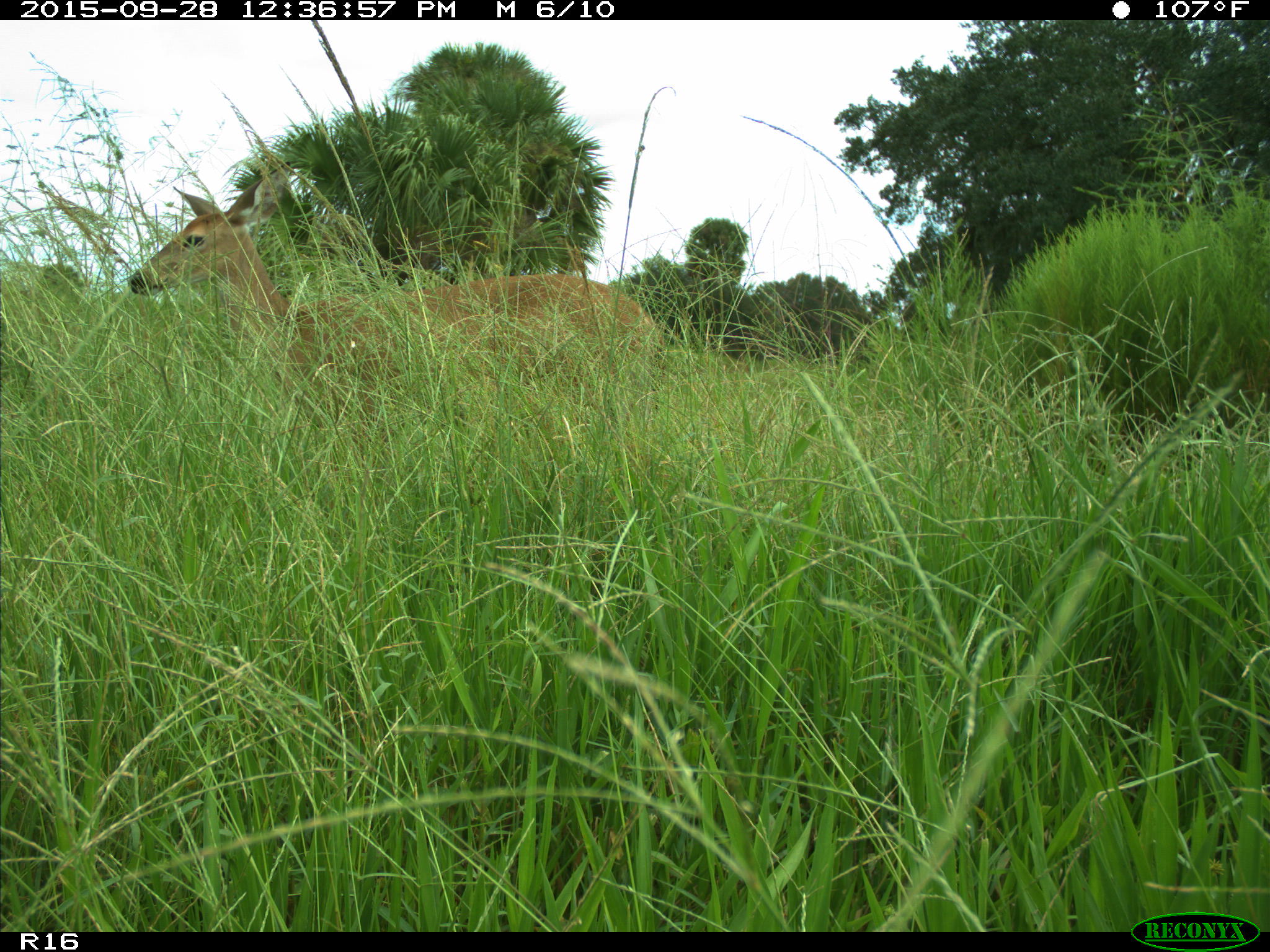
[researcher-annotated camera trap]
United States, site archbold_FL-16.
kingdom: Animalia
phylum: Chordata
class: Mammalia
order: Artiodactyla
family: Cervidae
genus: Odocoileus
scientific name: Odocoileus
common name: deer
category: unidentified deer